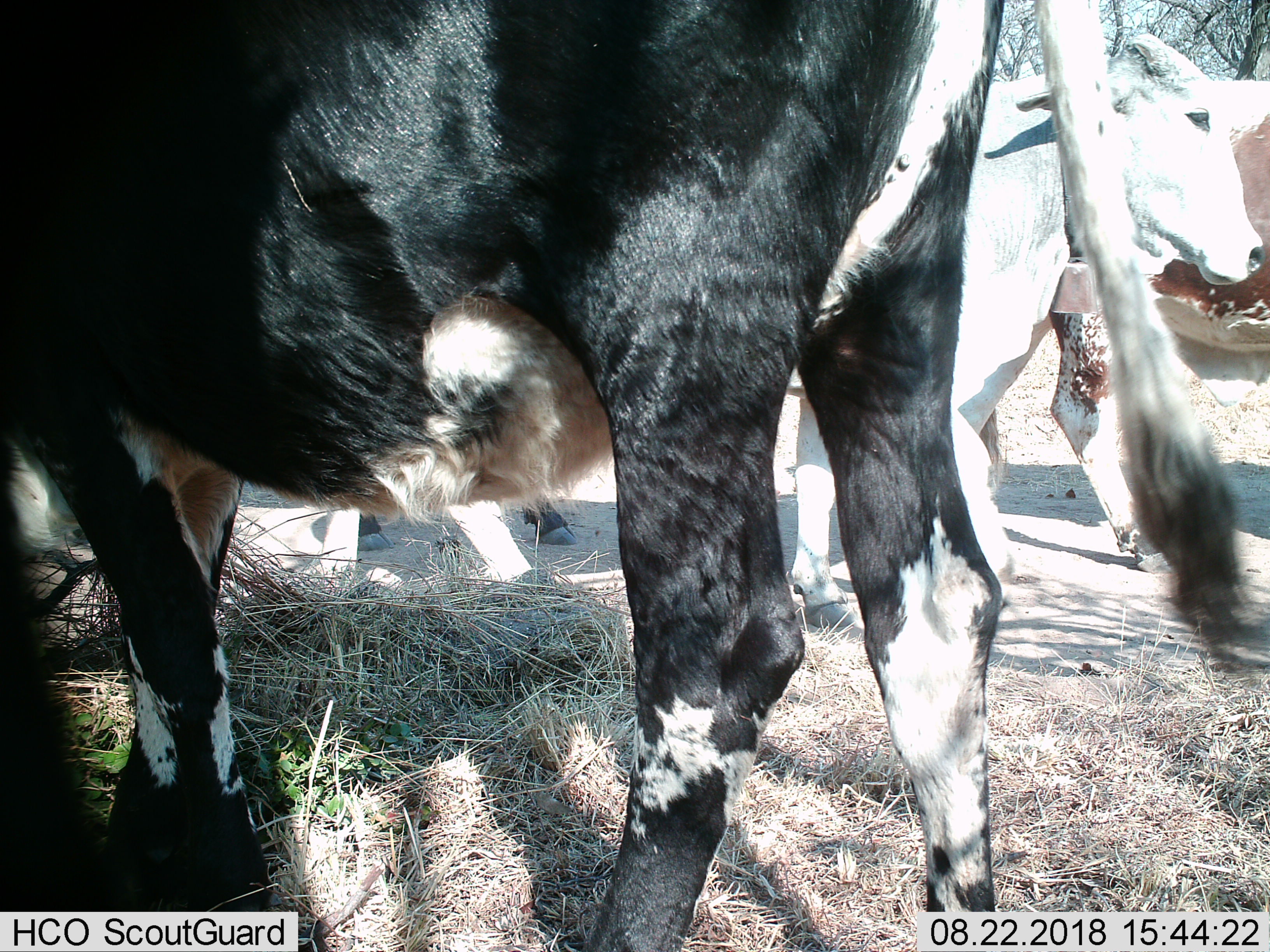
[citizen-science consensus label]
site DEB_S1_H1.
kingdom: Animalia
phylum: Chordata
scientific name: Vertebrata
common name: domestic animal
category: domesticanimal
Domesticanimal (domestic animal) (Vertebrata), count 4. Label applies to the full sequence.